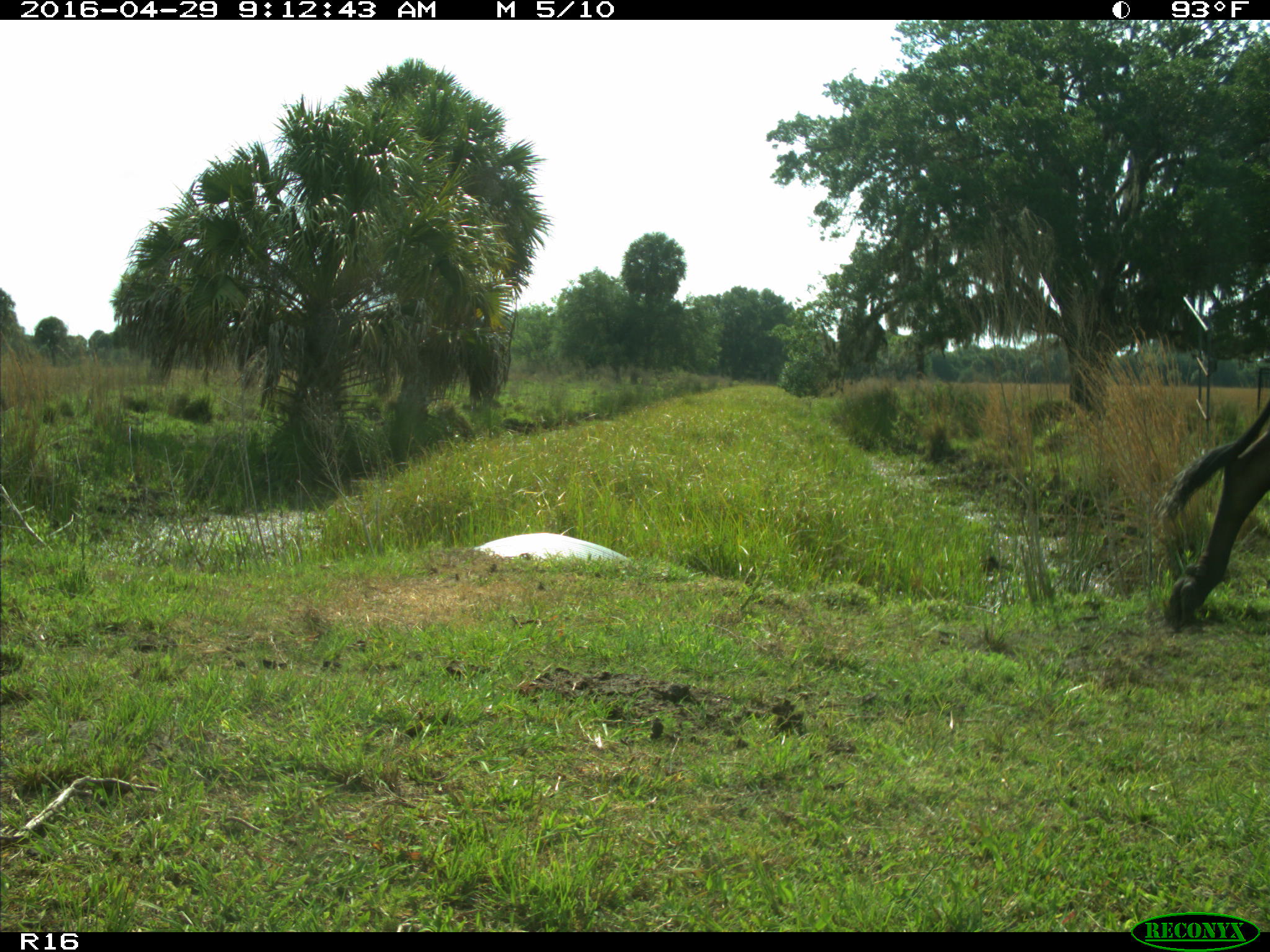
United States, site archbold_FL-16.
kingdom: Animalia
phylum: Chordata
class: Mammalia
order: Artiodactyla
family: Bovidae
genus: Bos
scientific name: Bos taurus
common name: domestic cow